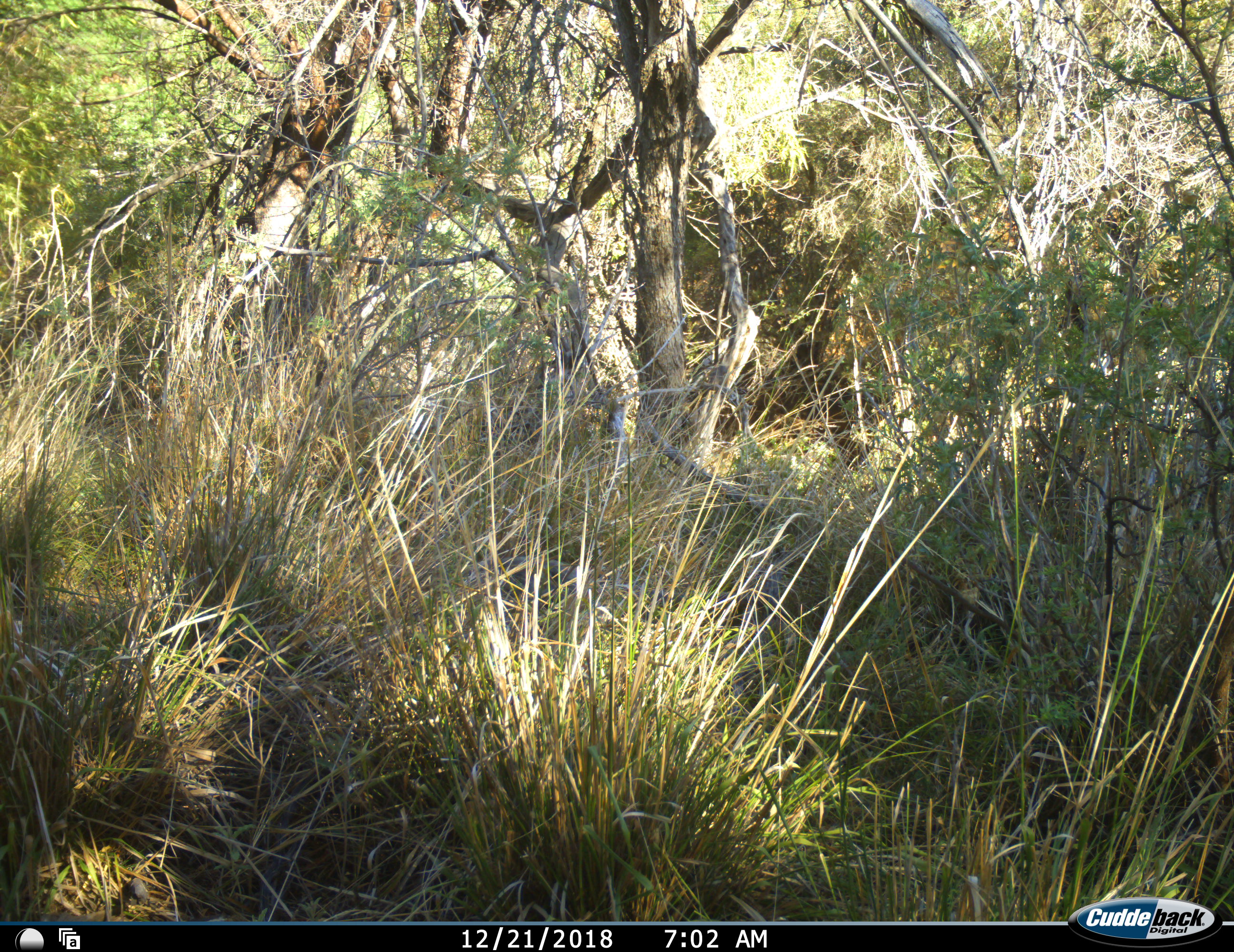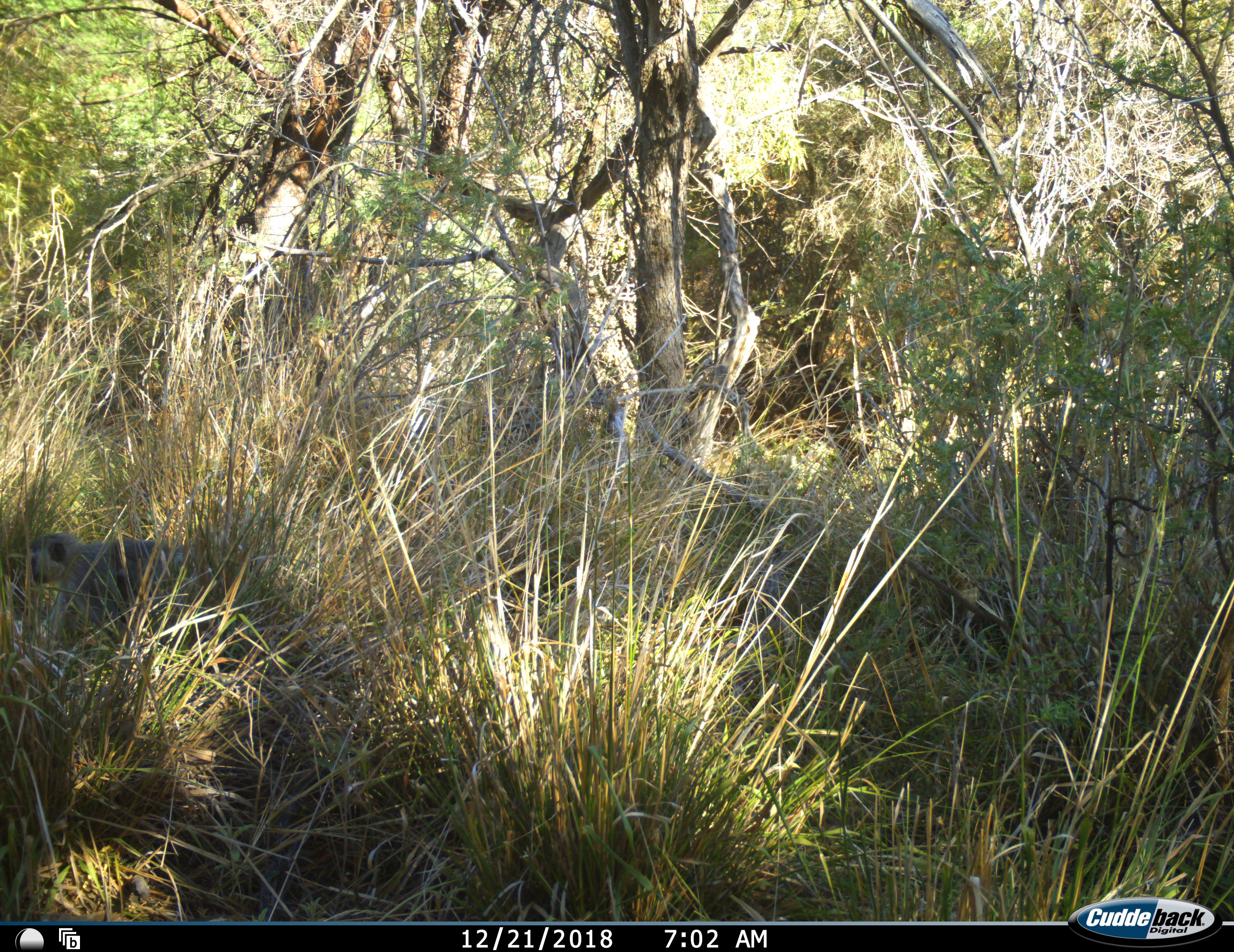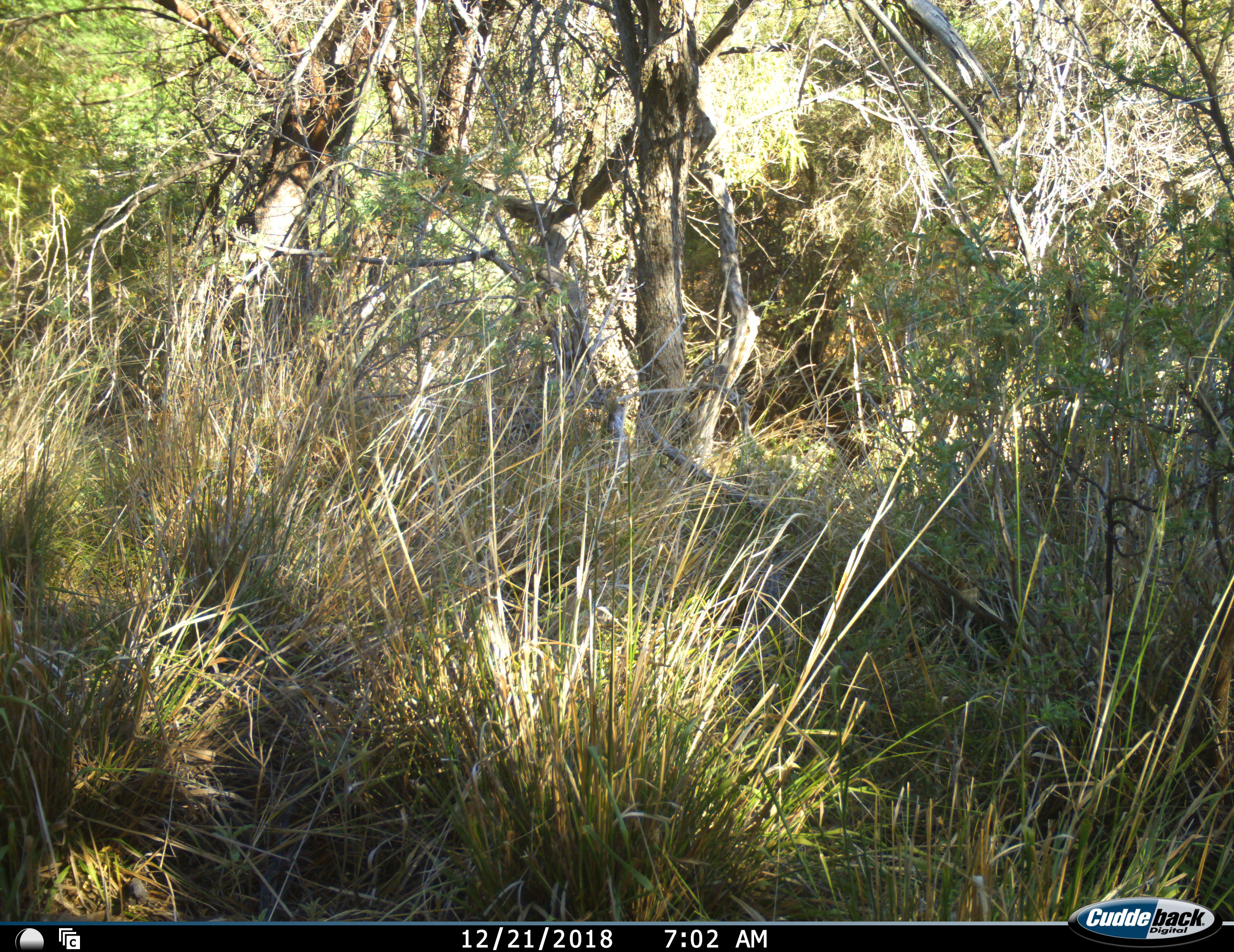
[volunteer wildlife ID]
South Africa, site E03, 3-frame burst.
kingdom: Animalia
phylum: Chordata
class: Mammalia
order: Primates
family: Cercopithecidae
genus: Chlorocebus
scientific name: Chlorocebus pygerythrus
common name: vervet monkey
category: monkeyvervet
Monkeyvervet (vervet monkey) (Chlorocebus pygerythrus), count 1. Behavior (volunteer vote fractions): standing 0%, resting 0%, moving 100%, interacting 0%. Young present (vote fraction): 0%. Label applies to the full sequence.